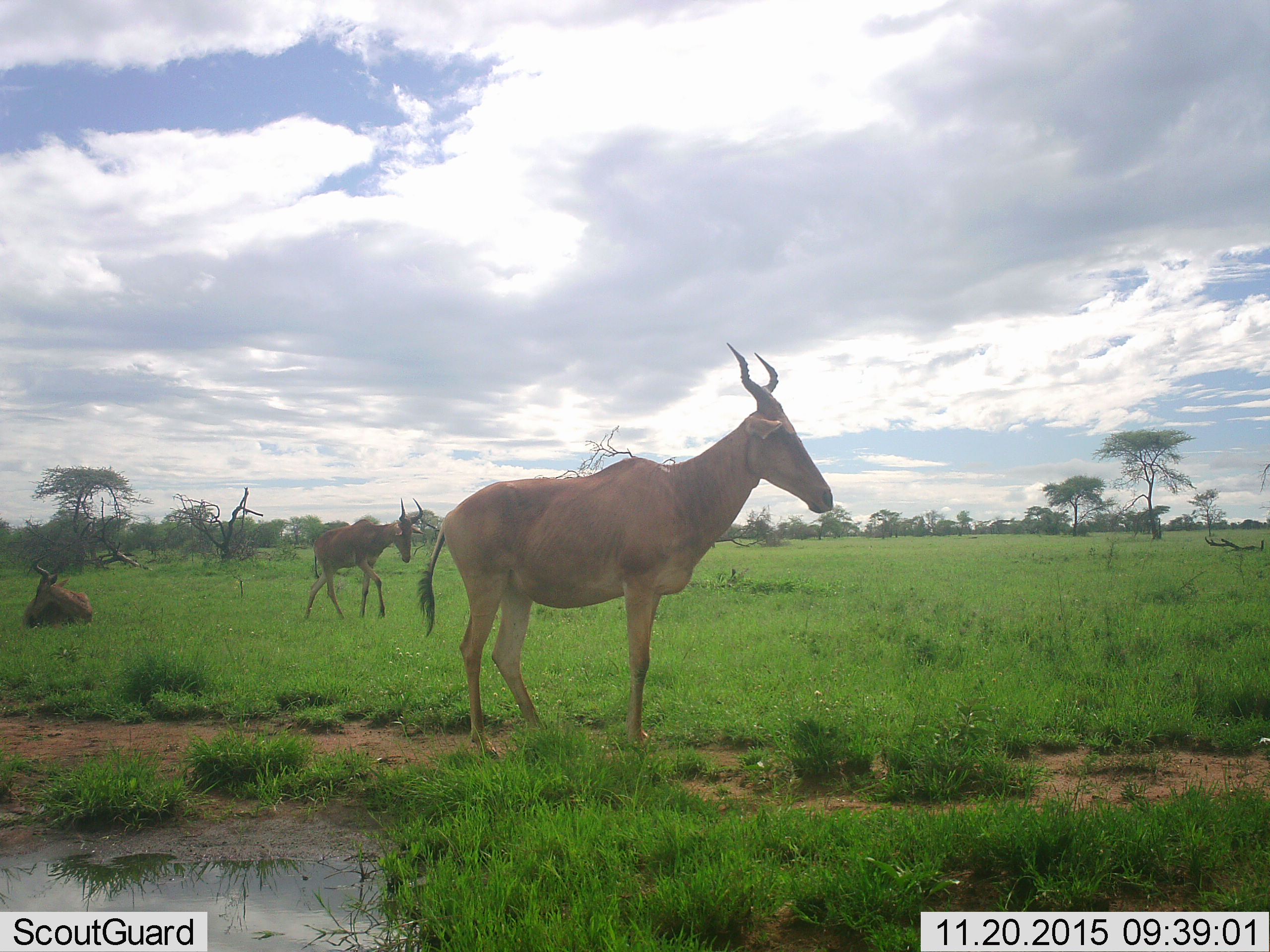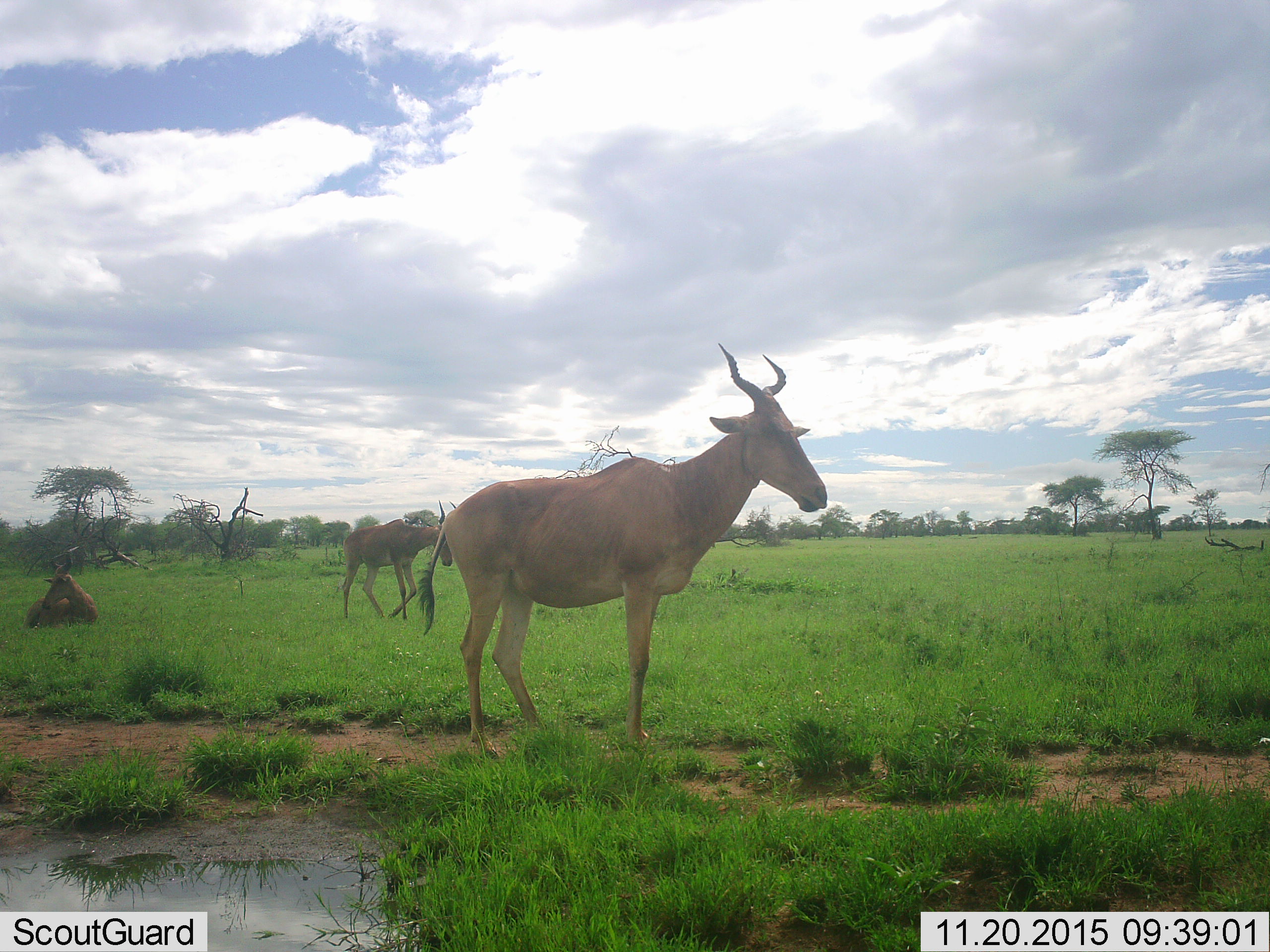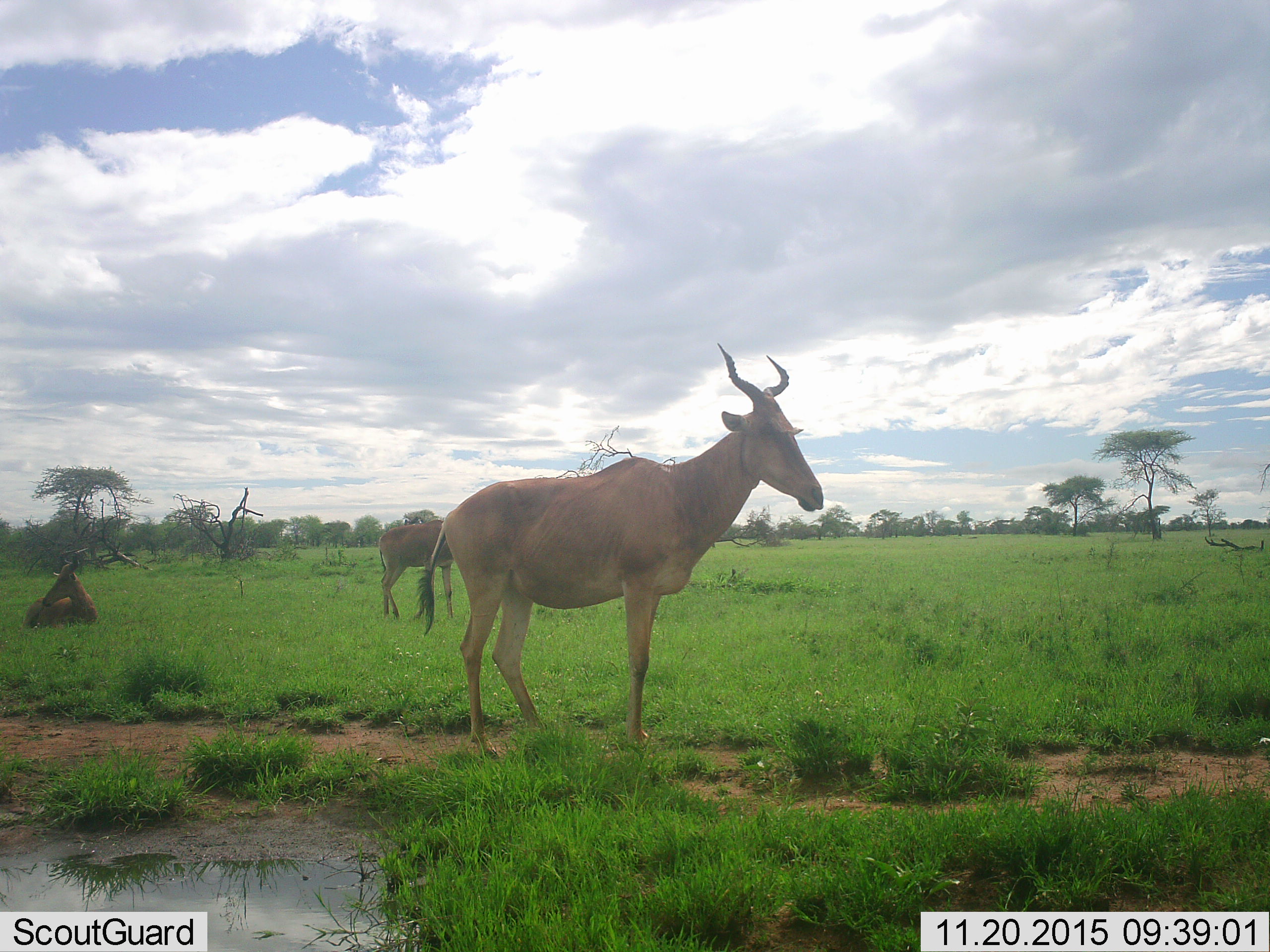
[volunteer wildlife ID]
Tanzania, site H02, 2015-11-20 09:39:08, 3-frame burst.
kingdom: Animalia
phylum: Chordata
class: Mammalia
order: Artiodactyla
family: Bovidae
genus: Alcelaphus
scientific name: Alcelaphus buselaphus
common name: hartebeest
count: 3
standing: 90%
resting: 90%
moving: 80%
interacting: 10%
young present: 0%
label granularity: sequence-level